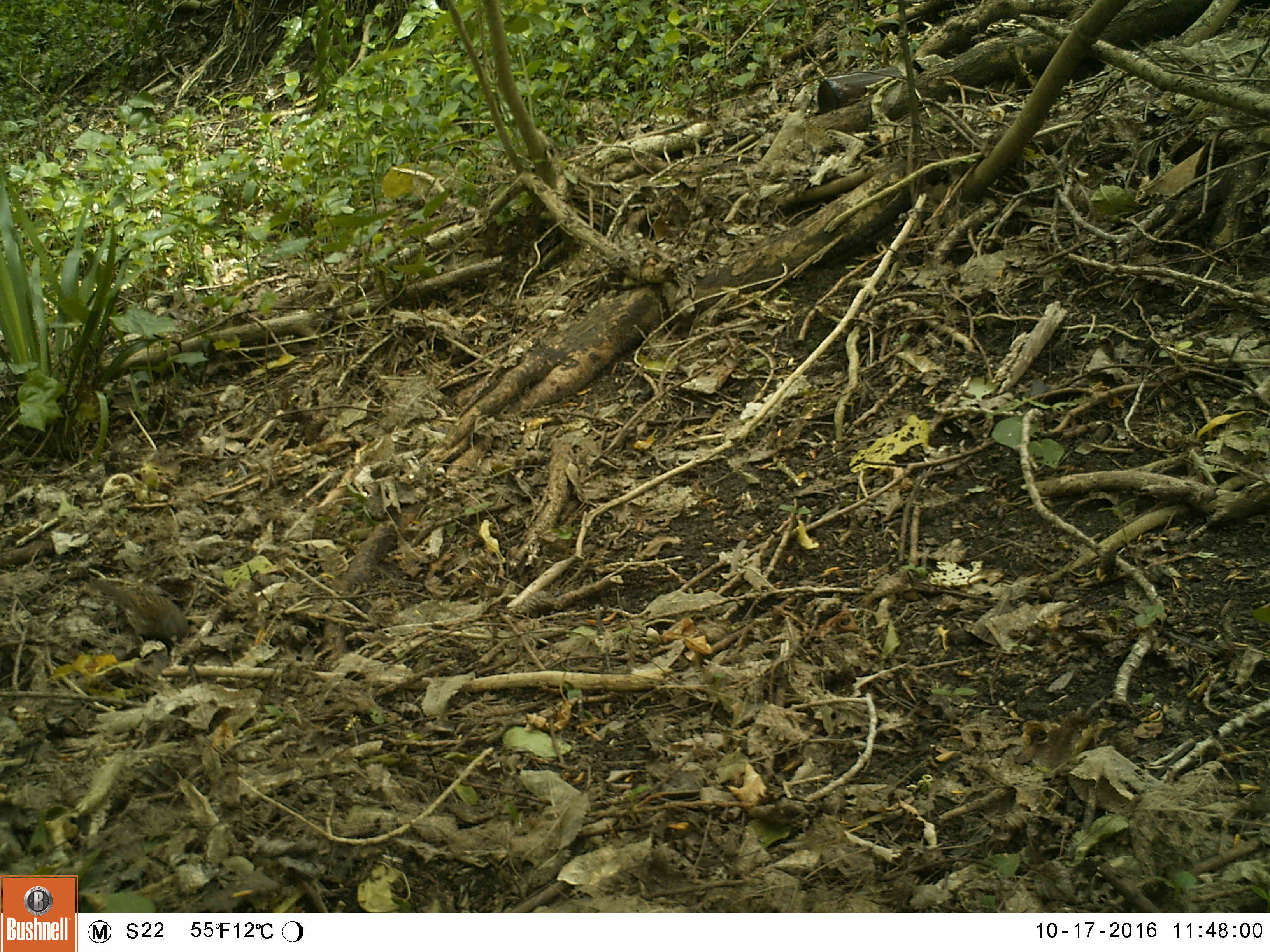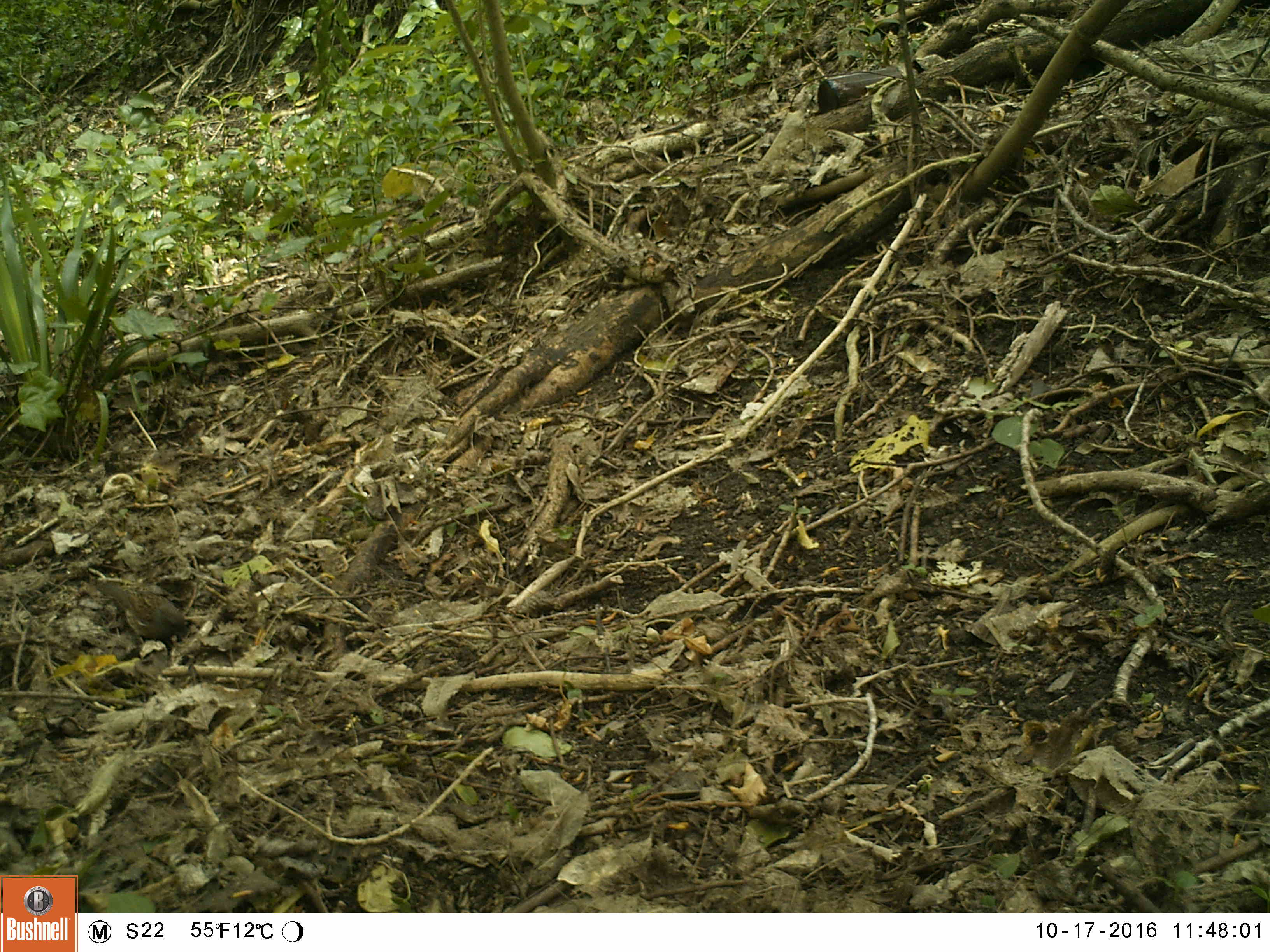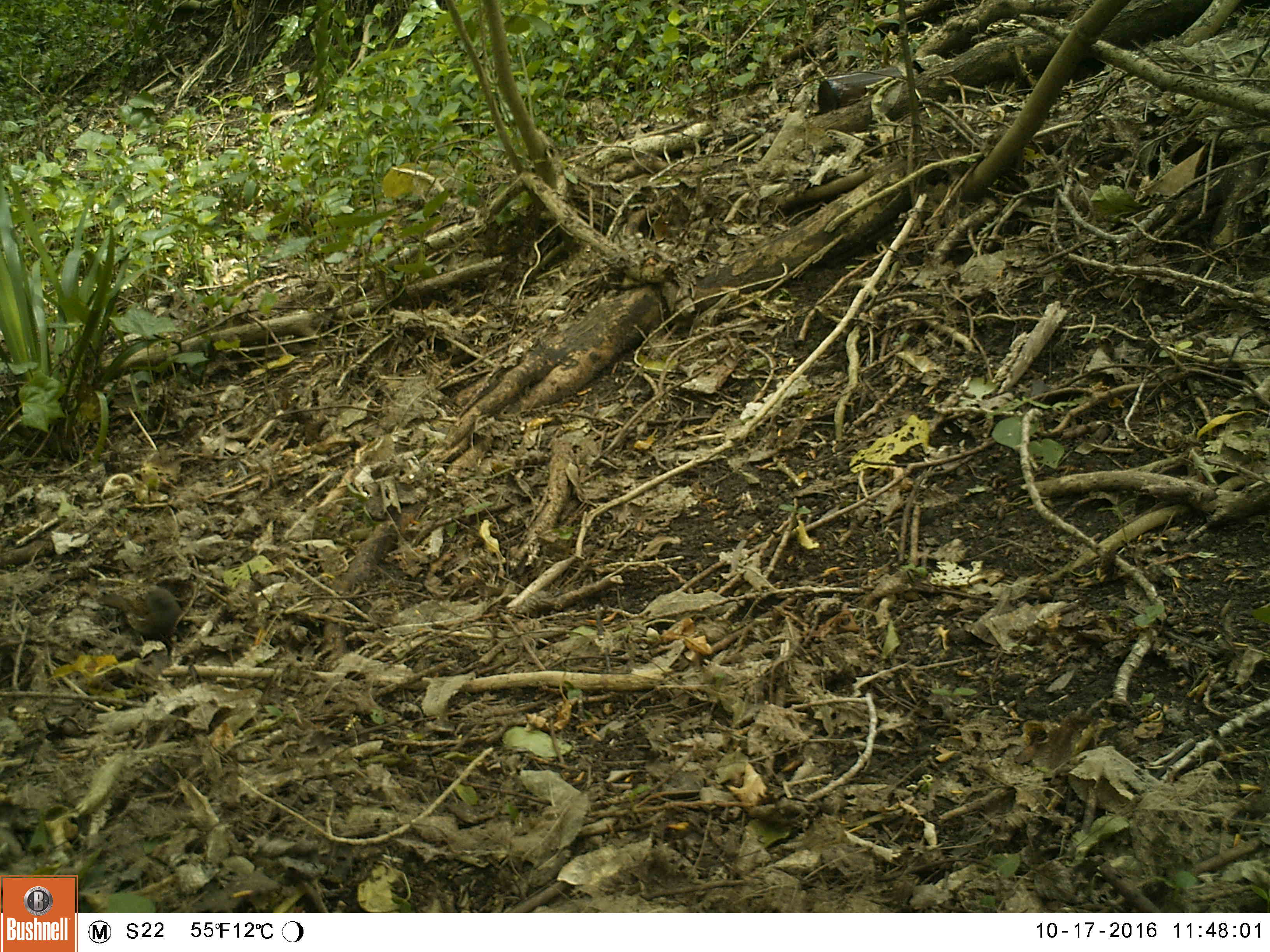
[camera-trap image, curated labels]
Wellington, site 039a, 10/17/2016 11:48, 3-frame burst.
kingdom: Animalia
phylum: Chordata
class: Aves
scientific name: Aves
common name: bird